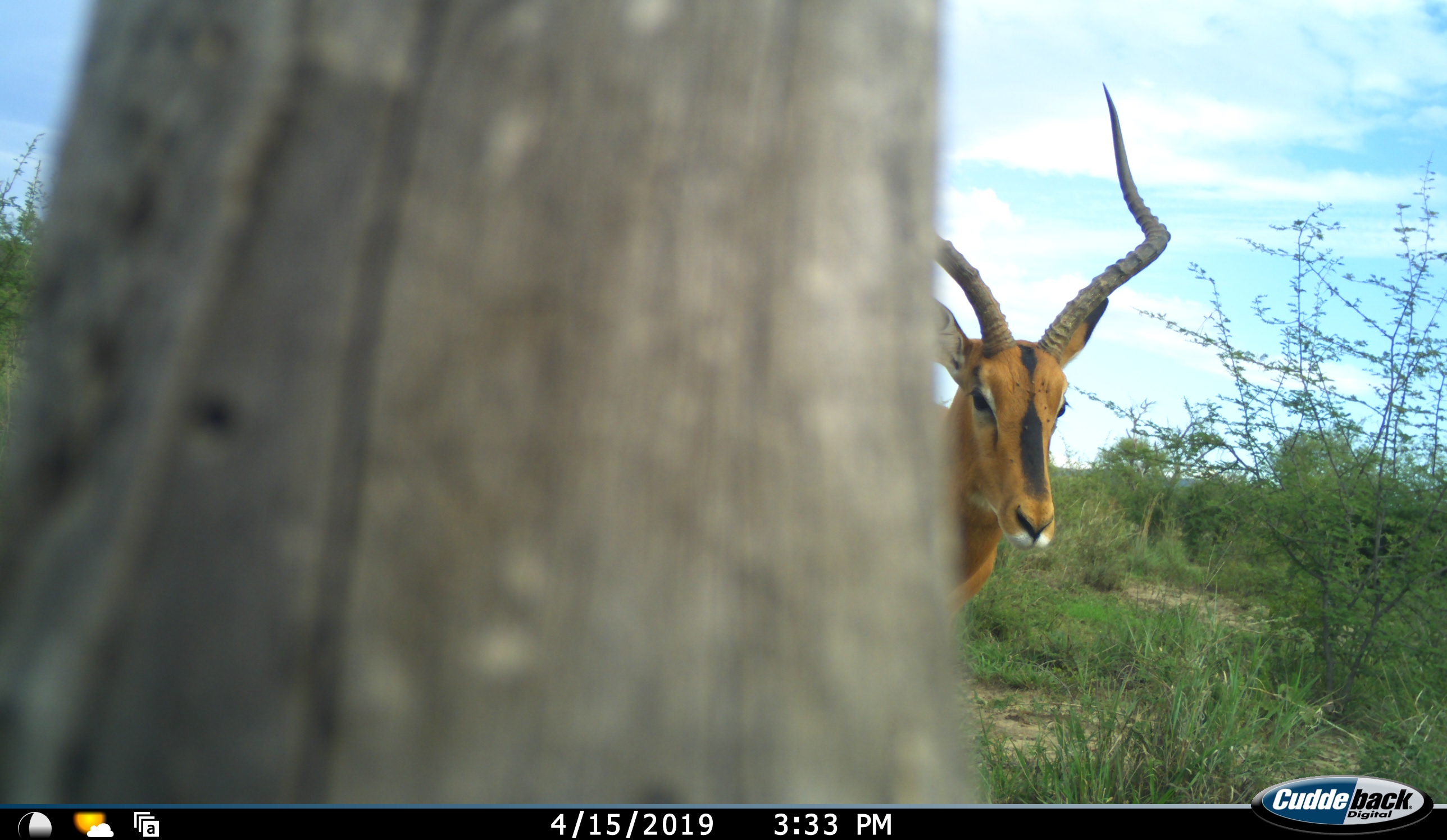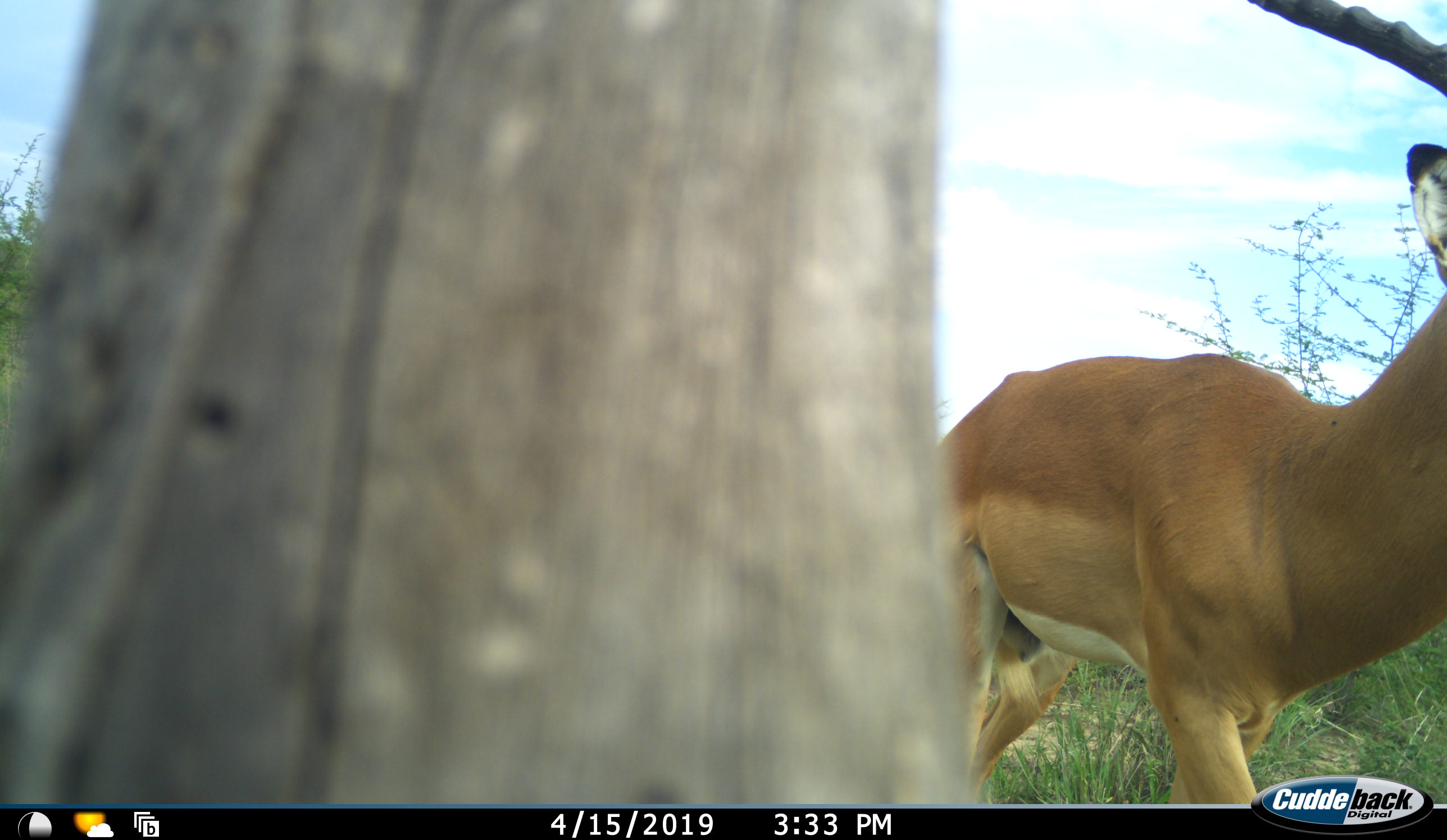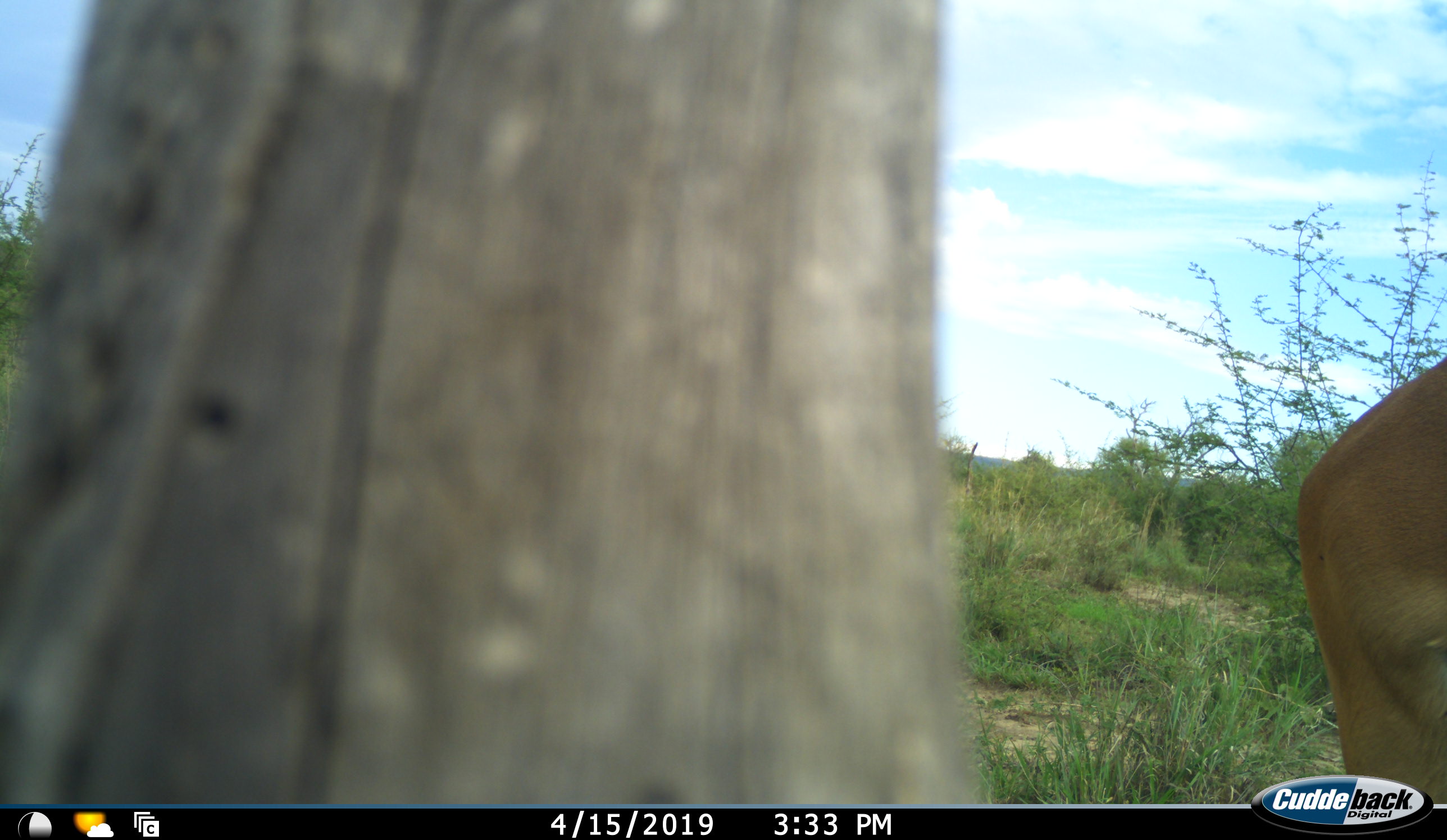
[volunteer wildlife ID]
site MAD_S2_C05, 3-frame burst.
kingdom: Animalia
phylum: Chordata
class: Mammalia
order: Artiodactyla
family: Bovidae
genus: Aepyceros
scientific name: Aepyceros melampus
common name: impala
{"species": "impala (Aepyceros melampus)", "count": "1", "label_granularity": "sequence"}